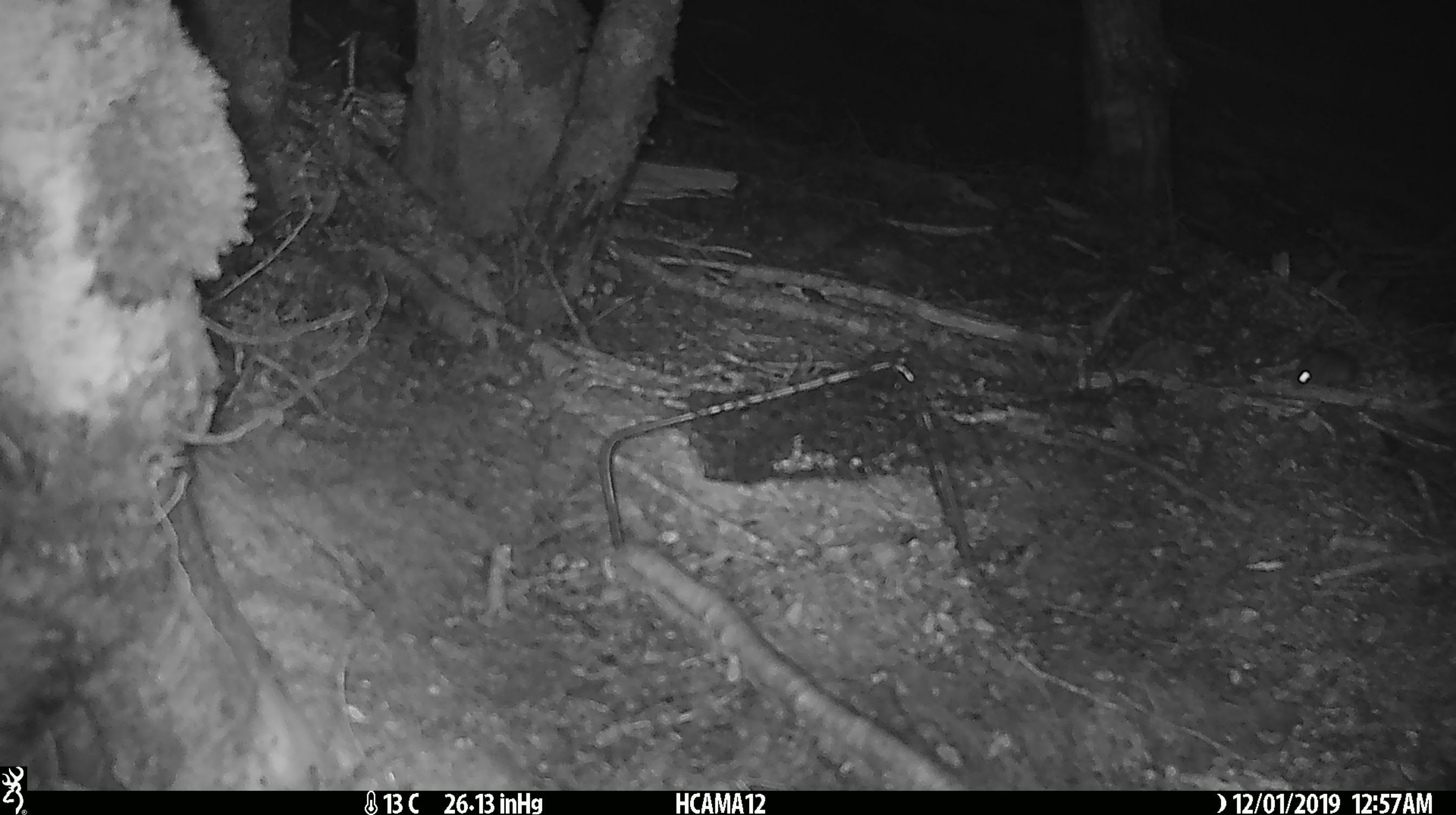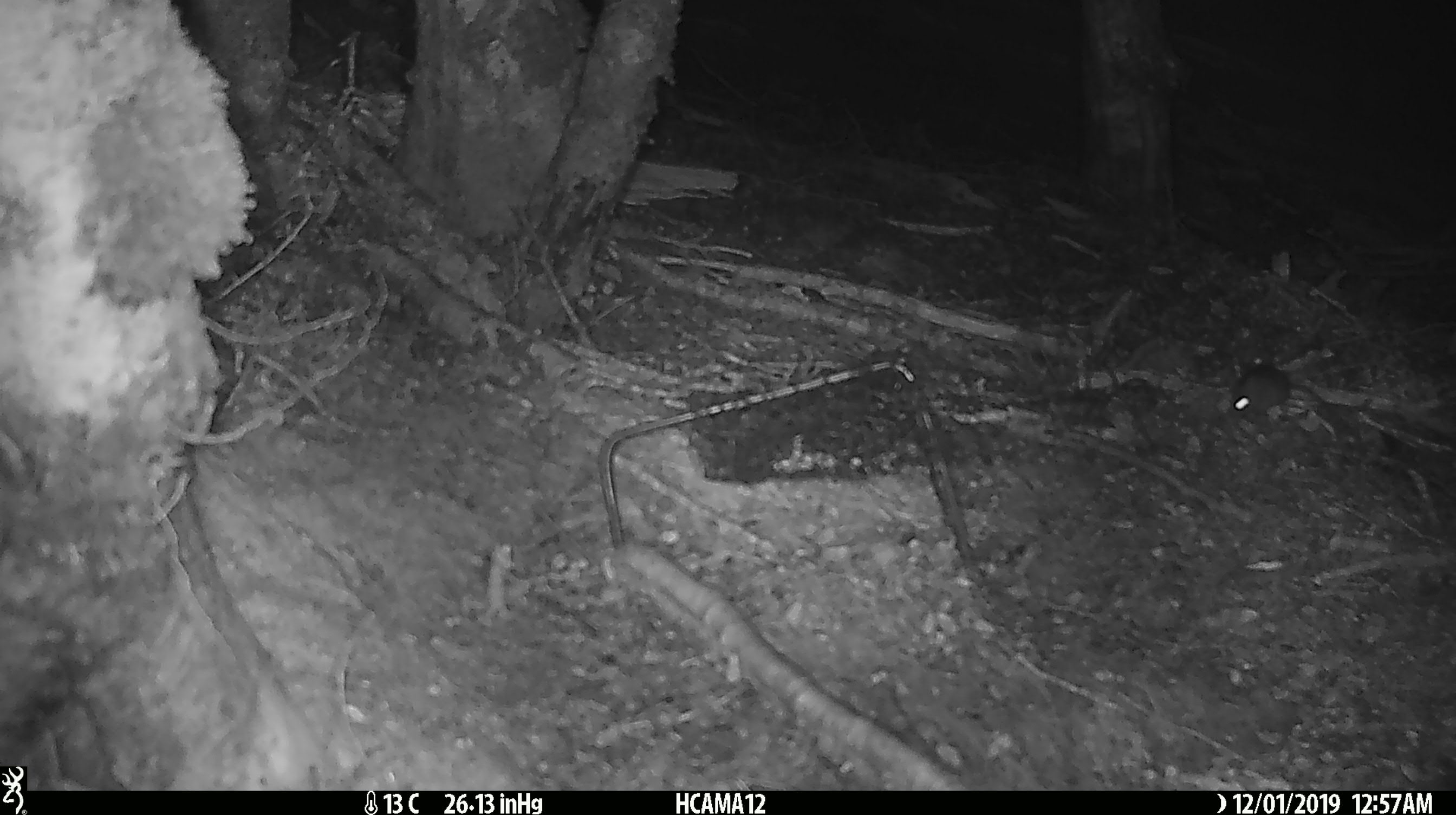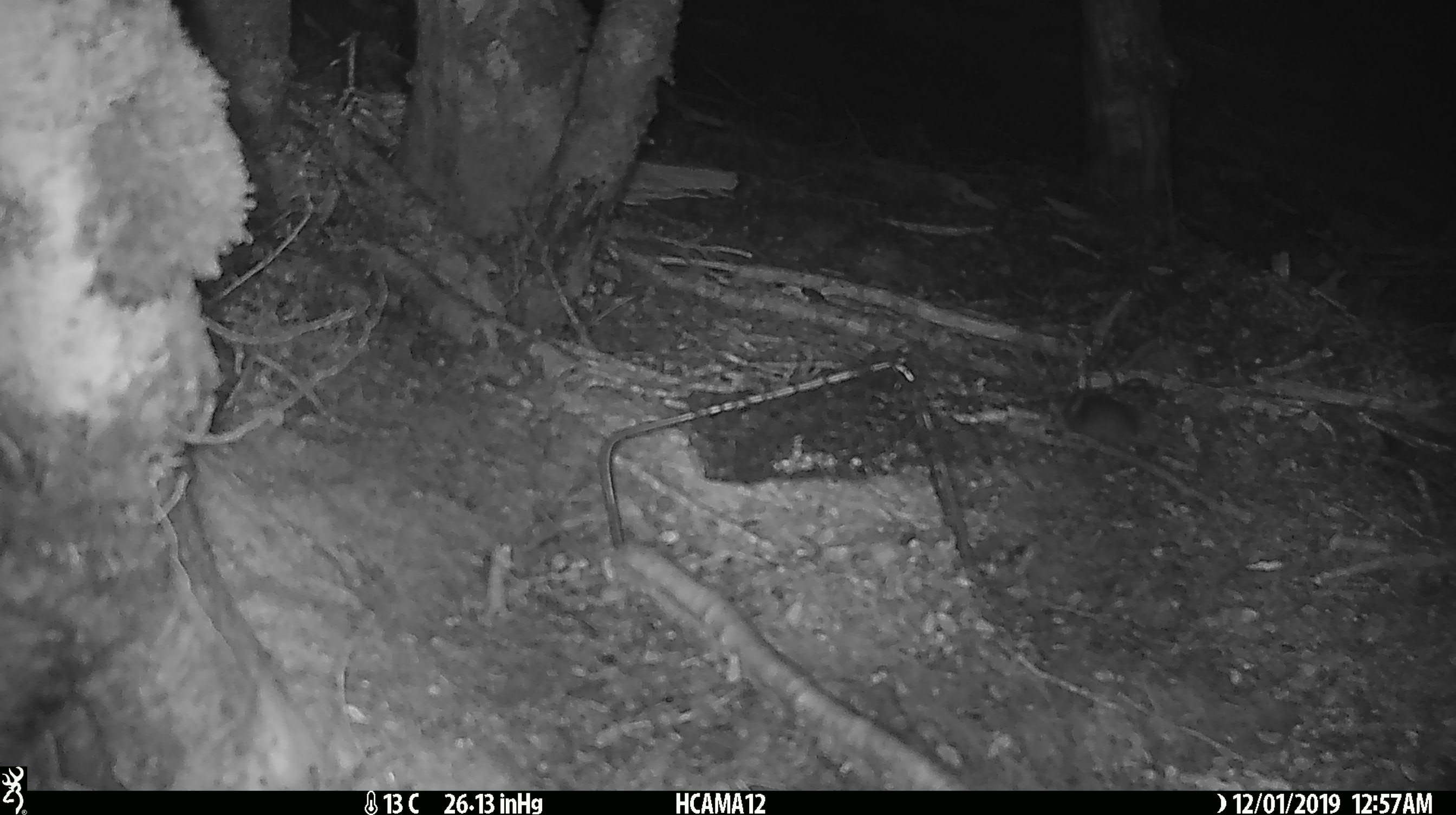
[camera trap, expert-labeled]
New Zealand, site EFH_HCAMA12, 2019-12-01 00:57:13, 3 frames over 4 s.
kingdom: Animalia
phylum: Chordata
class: Mammalia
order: Rodentia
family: Muridae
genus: Mus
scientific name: Mus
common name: mouse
Mouse (Mus).